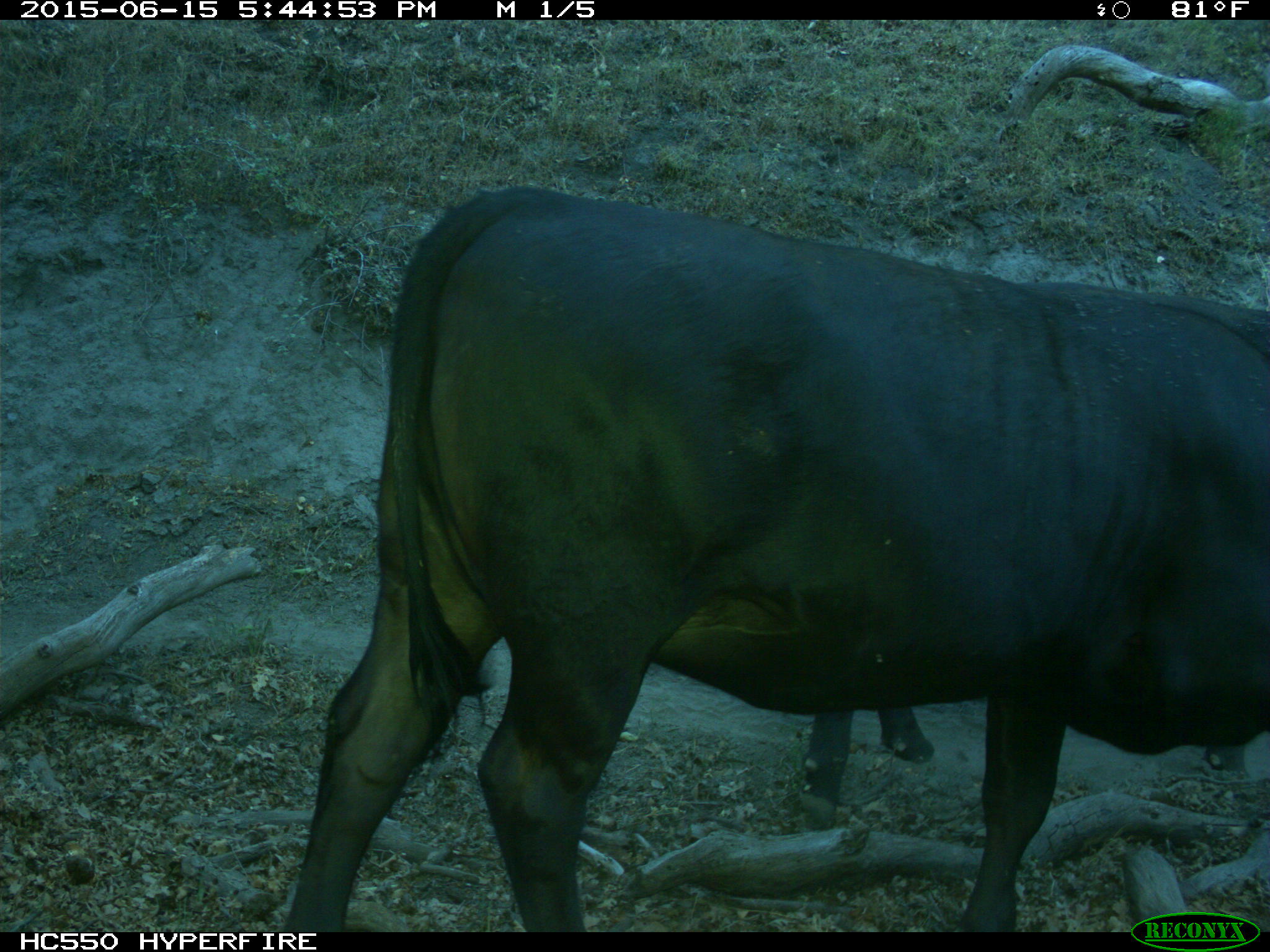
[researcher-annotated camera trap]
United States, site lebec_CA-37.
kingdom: Animalia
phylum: Chordata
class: Mammalia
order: Artiodactyla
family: Bovidae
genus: Bos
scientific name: Bos taurus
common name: domestic cow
Bos taurus (domestic cow).